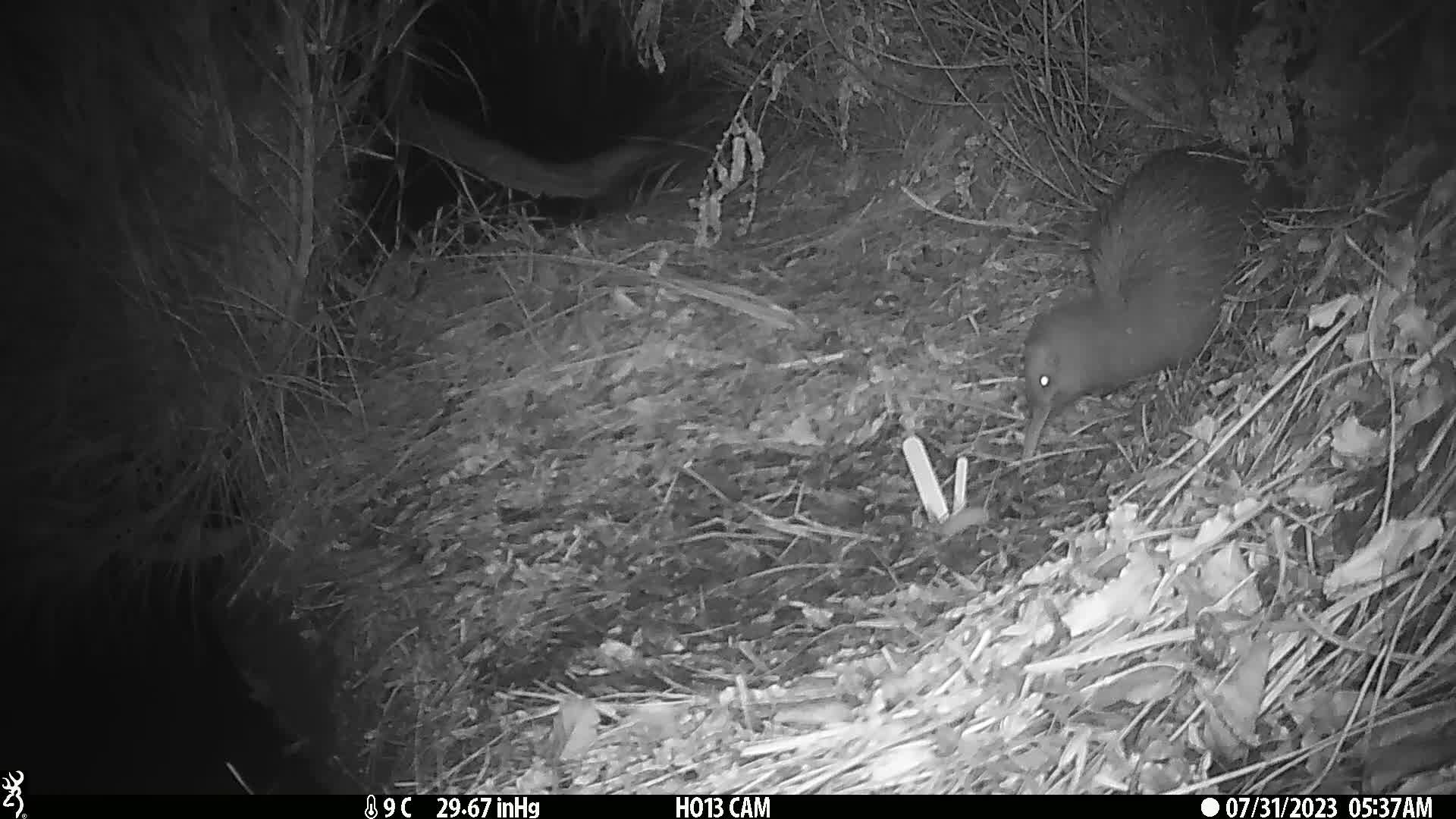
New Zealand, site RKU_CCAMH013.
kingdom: Animalia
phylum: Chordata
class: Aves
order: Apterygiformes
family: Apterygidae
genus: Apteryx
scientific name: Apteryx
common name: kiwi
Kiwi (Apteryx).